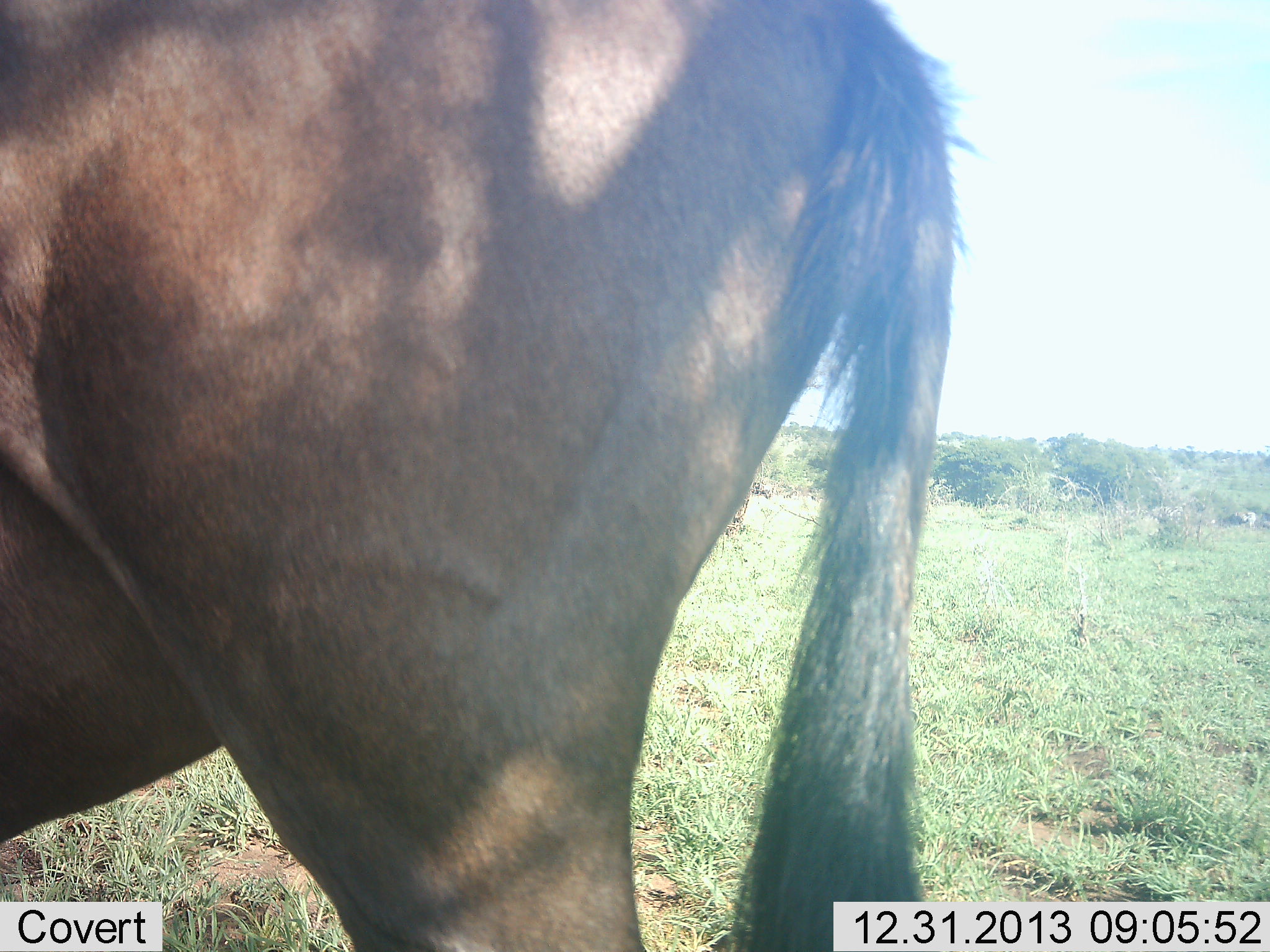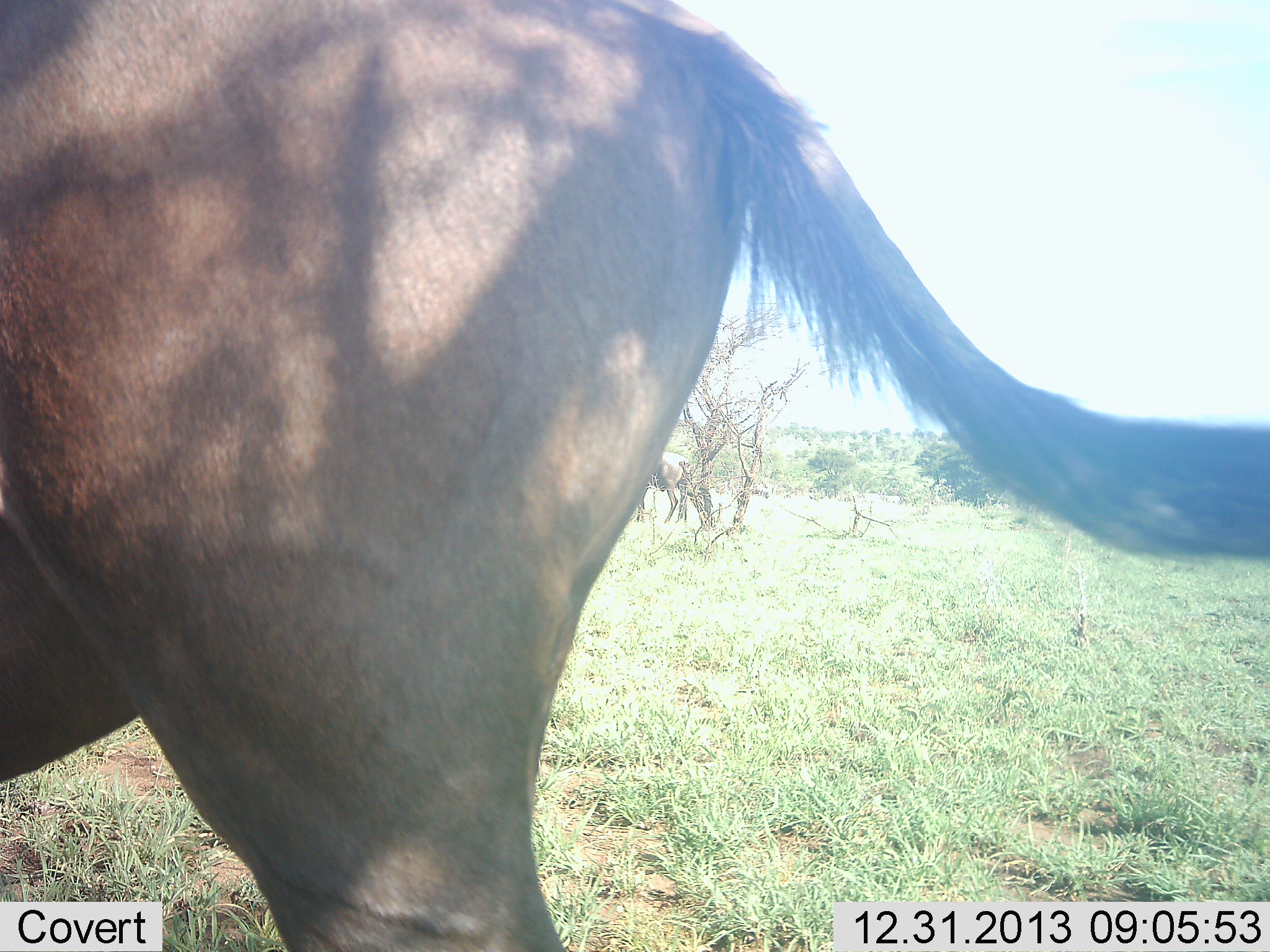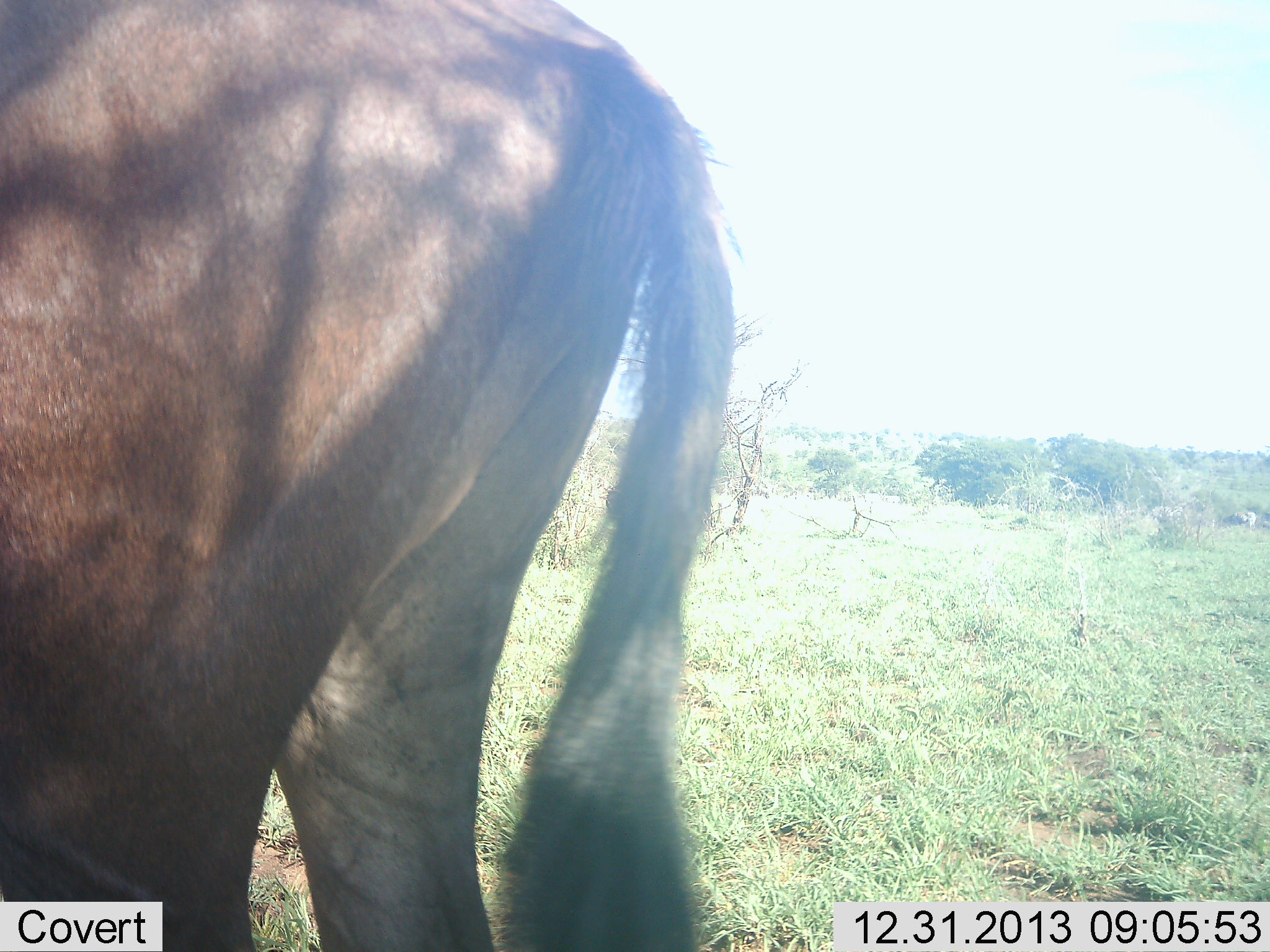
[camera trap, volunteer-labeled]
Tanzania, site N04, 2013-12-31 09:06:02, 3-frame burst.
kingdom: Animalia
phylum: Chordata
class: Mammalia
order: Artiodactyla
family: Bovidae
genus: Connochaetes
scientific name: Connochaetes taurinus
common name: blue wildebeest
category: wildebeest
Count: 1.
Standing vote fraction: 90%.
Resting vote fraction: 0%.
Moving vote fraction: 10%.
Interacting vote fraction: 0%.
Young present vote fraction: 0%.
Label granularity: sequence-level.